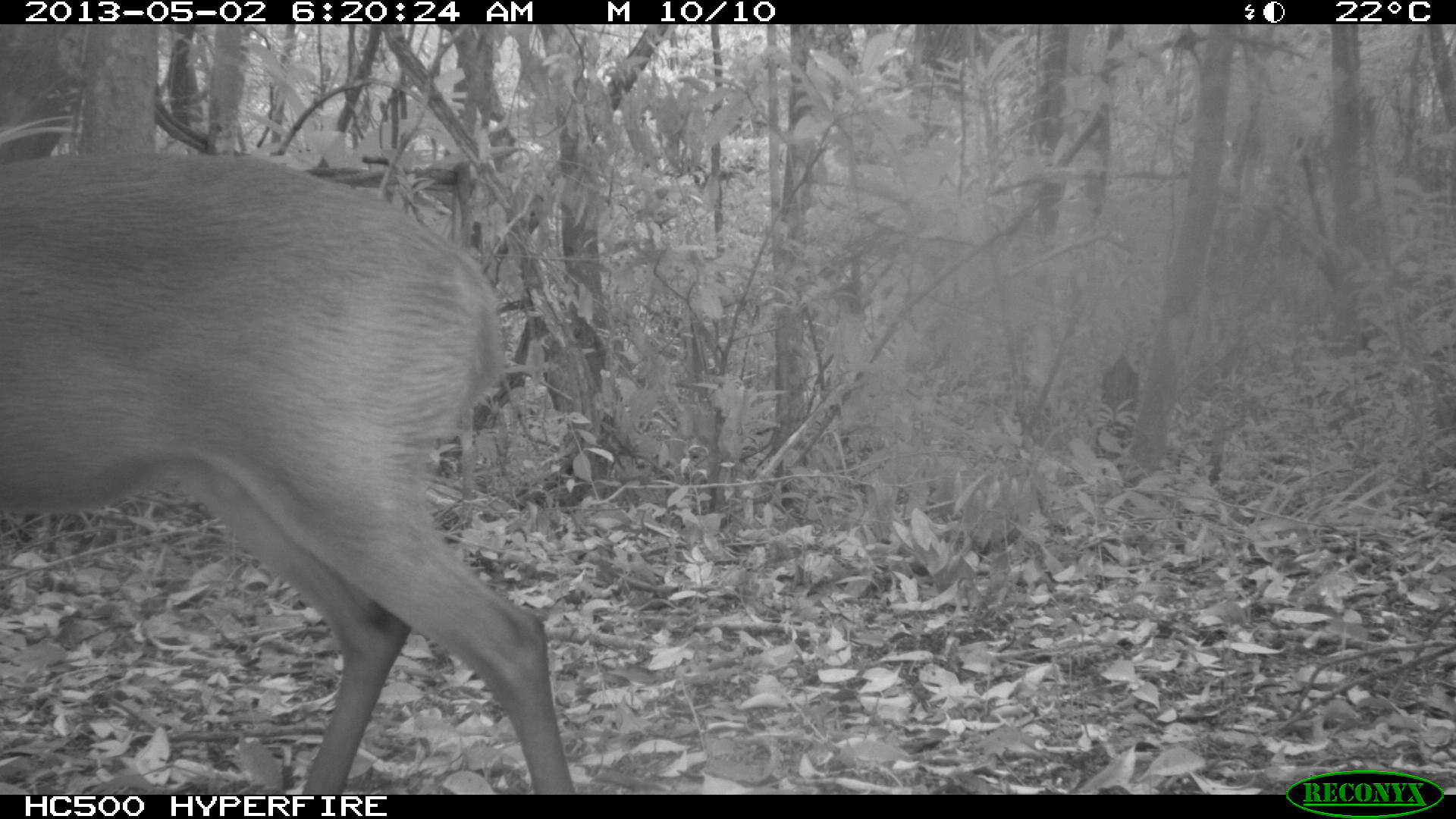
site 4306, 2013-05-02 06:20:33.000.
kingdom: Animalia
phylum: Chordata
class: Mammalia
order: Artiodactyla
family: Cervidae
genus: Mazama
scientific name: Mazama temama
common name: central american red brocket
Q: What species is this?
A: Mazama temama (central american red brocket).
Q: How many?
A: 1.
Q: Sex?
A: Male.